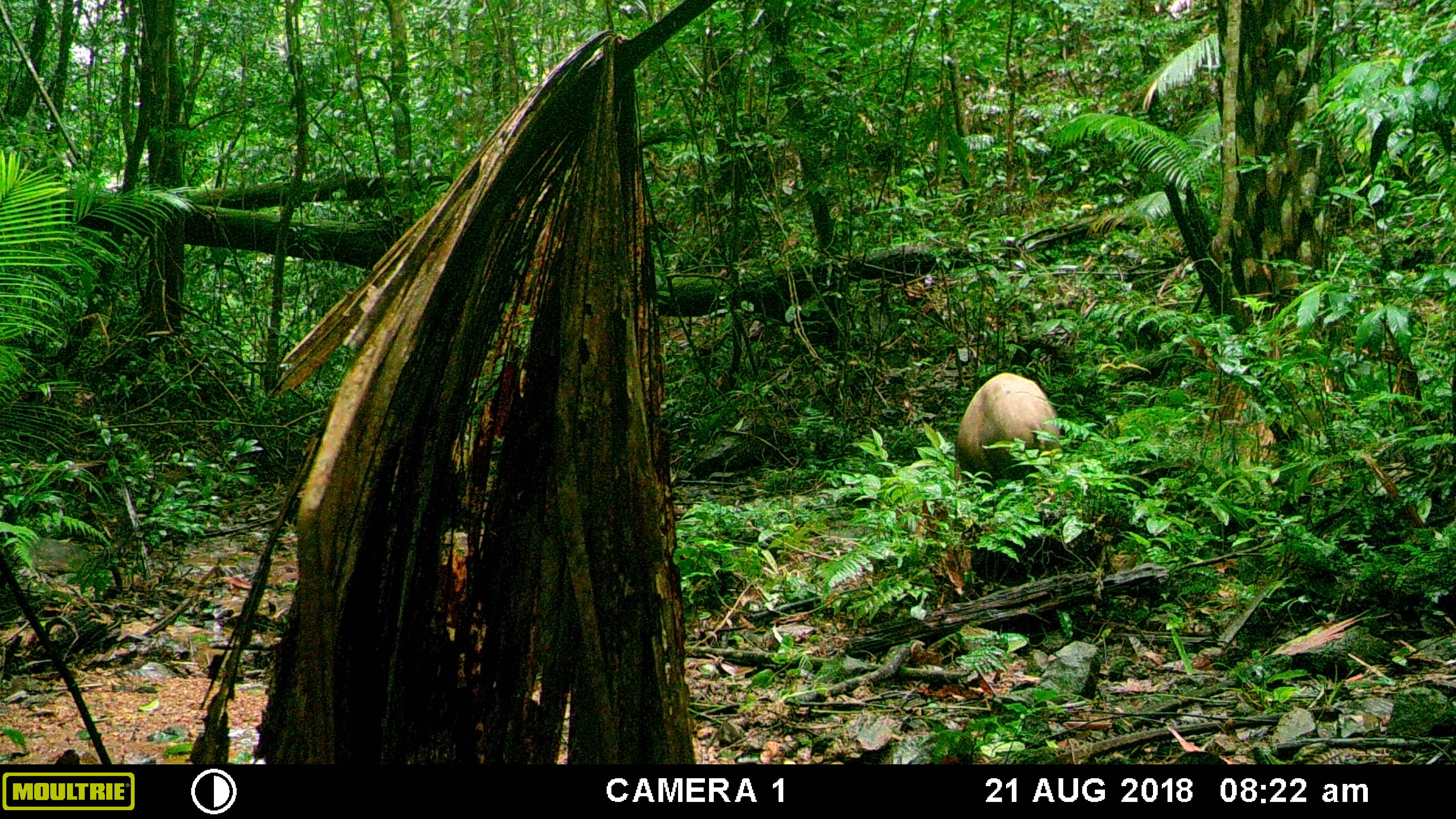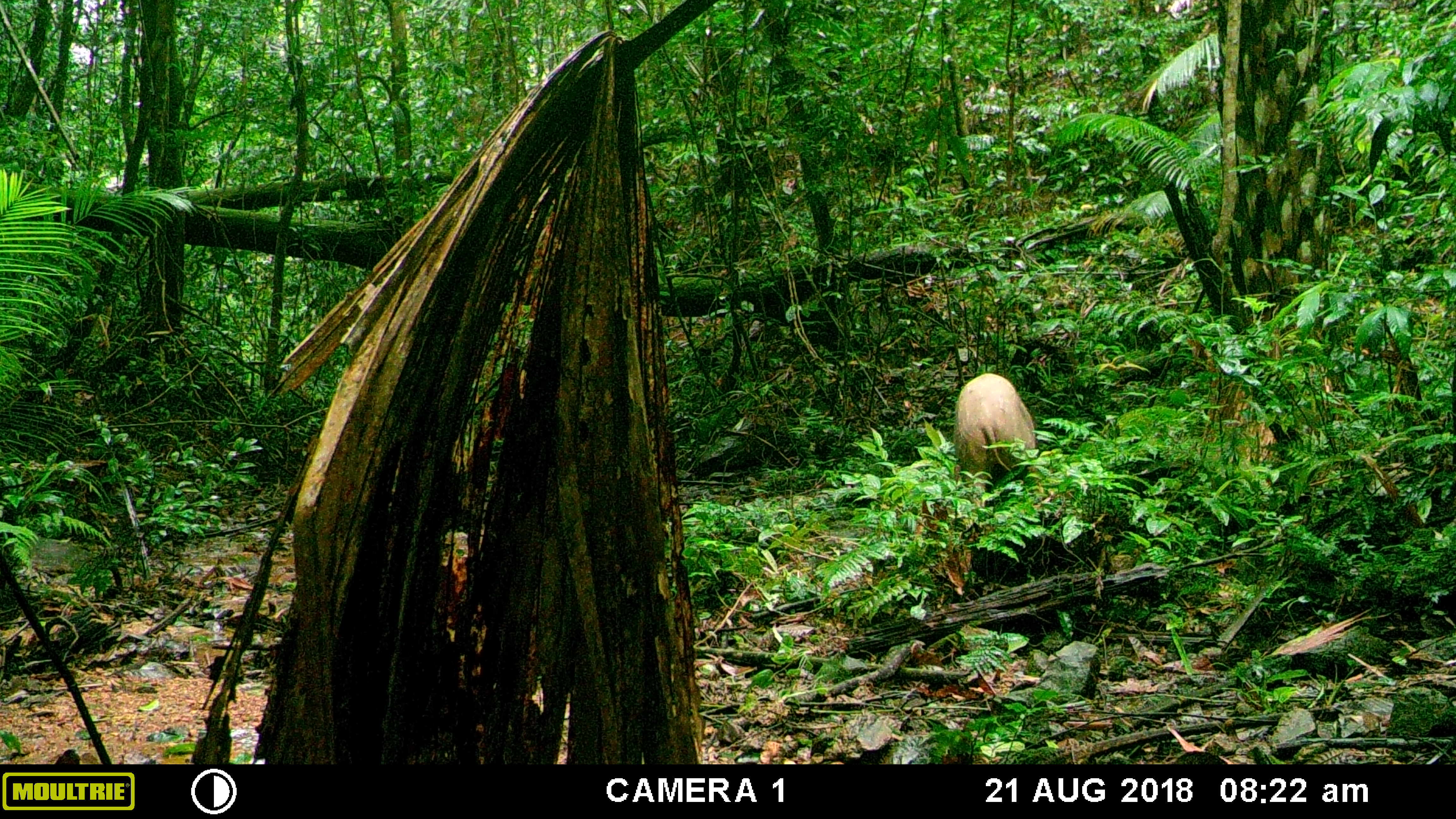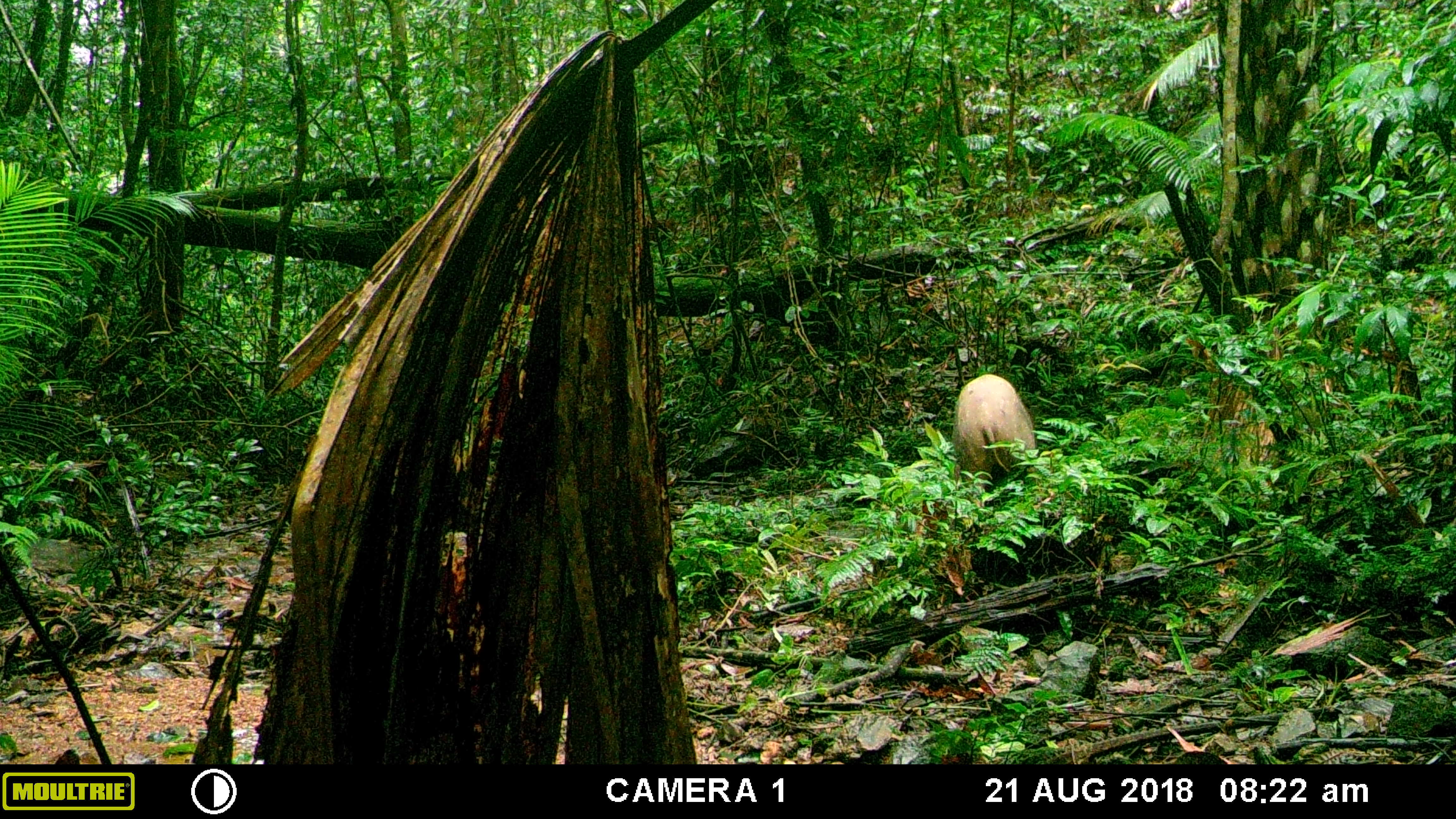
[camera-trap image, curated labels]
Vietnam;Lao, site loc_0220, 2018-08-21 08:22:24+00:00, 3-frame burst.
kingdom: Animalia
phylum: Chordata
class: Mammalia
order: Artiodactyla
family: Suidae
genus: Sus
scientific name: Sus scrofa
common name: eurasian wild pig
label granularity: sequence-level